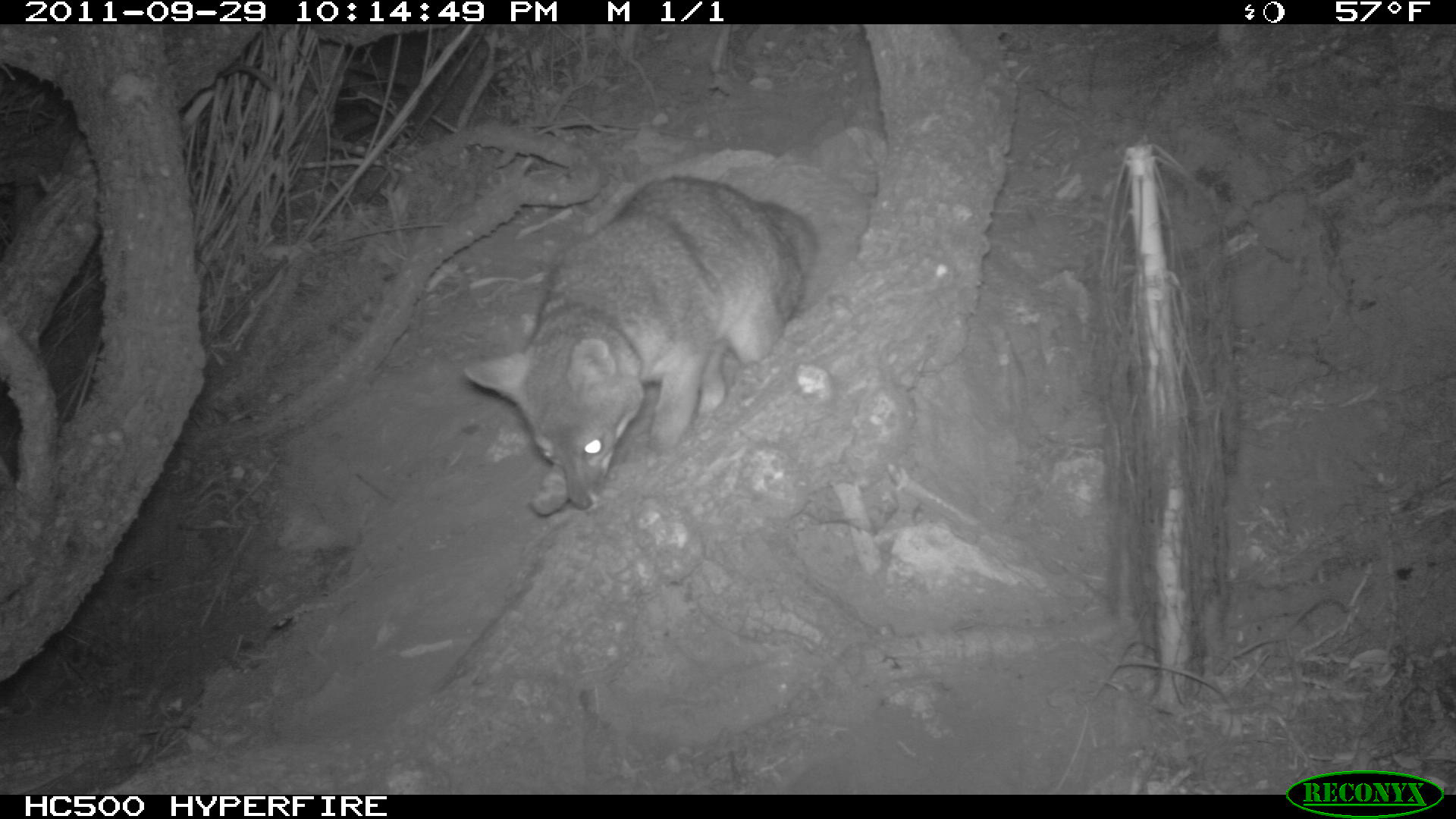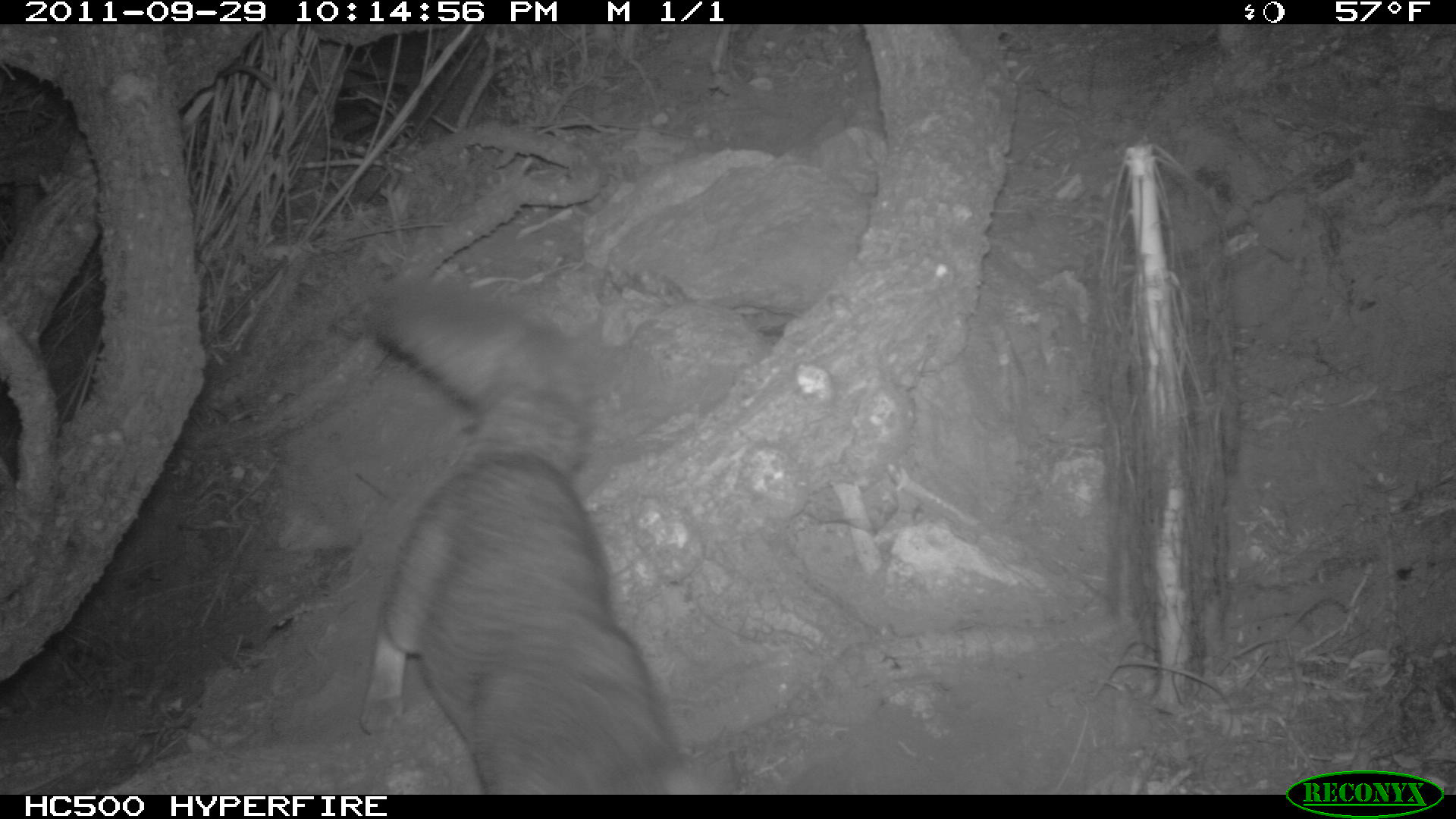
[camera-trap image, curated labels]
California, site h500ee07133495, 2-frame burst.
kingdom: Animalia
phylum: Chordata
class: Mammalia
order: Carnivora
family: Canidae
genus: Urocyon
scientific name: Urocyon littoralis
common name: island fox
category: fox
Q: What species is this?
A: Fox (island fox) (Urocyon littoralis).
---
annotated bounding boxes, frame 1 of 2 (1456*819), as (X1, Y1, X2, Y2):
fox: (465, 174, 818, 515)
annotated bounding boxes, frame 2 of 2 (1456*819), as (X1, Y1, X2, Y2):
fox: (359, 269, 693, 795)